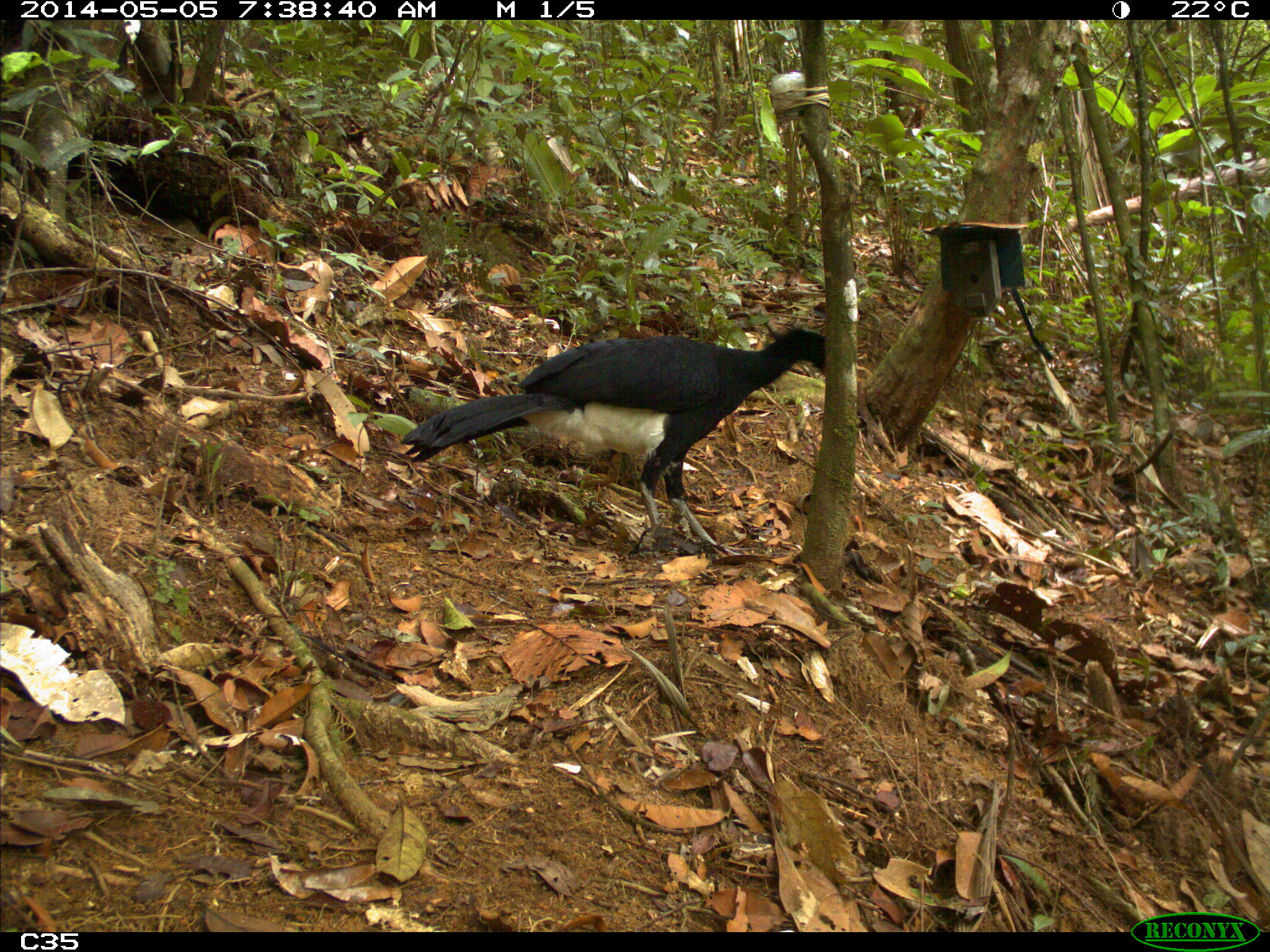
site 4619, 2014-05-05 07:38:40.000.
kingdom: Animalia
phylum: Chordata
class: Aves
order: Galliformes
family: Cracidae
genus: Crax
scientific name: Crax alector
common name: black curassow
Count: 1.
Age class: adult.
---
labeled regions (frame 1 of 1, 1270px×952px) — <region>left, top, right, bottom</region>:
crax alector: <region>399, 326, 827, 555</region>